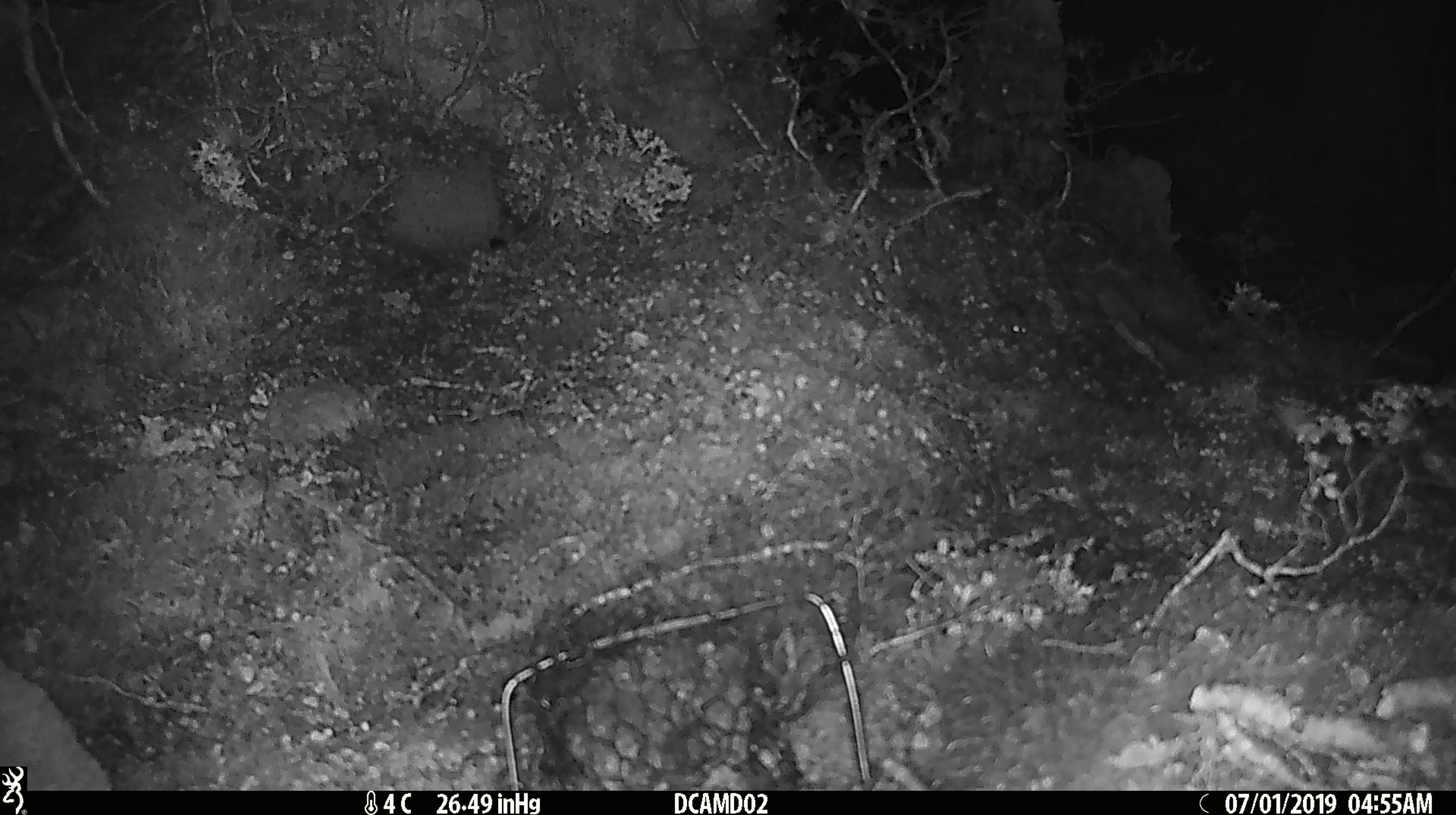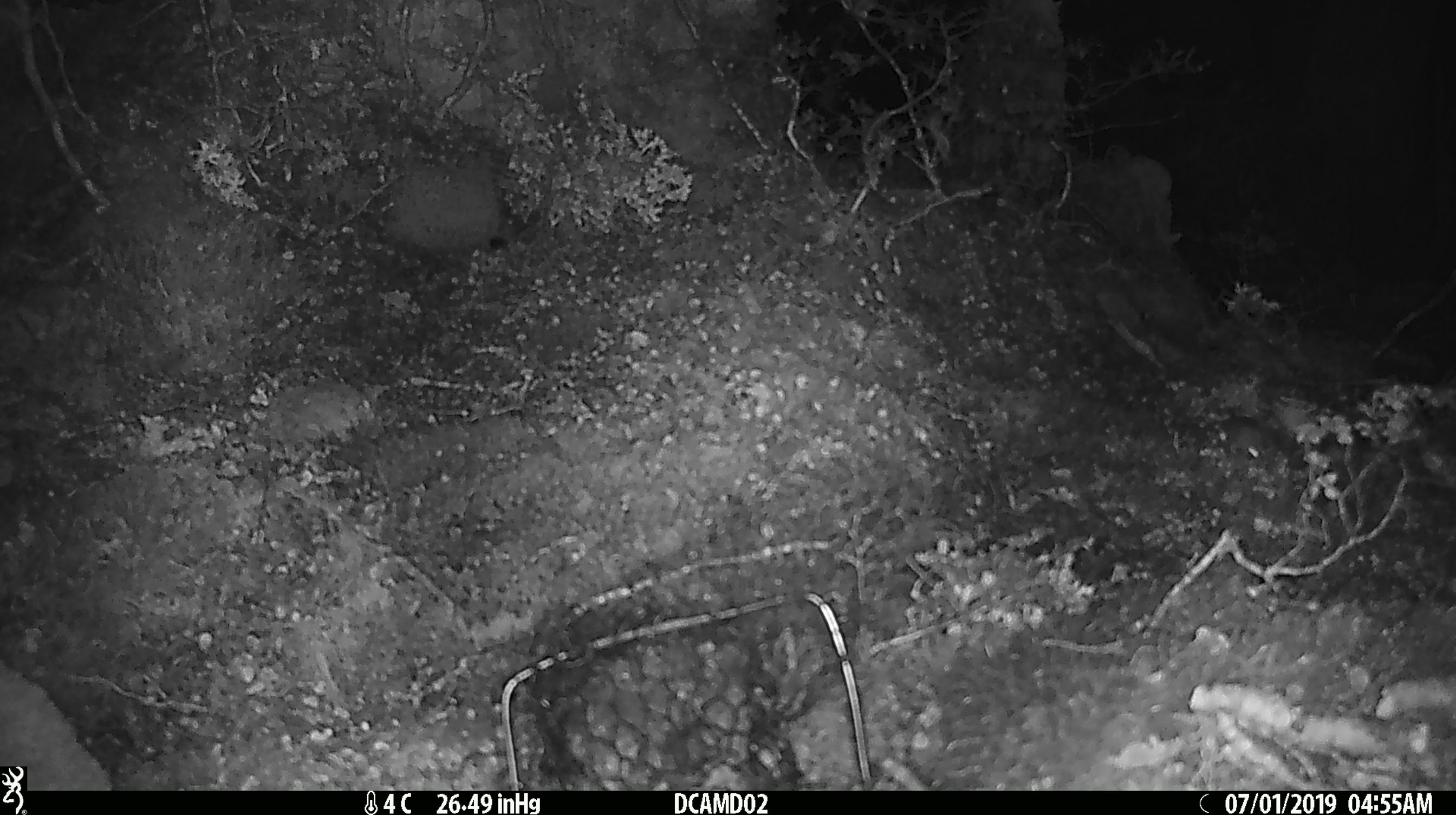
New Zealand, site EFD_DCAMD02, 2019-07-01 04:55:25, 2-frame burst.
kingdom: Animalia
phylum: Chordata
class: Mammalia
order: Rodentia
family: Muridae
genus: Mus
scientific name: Mus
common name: mouse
Mouse (Mus).